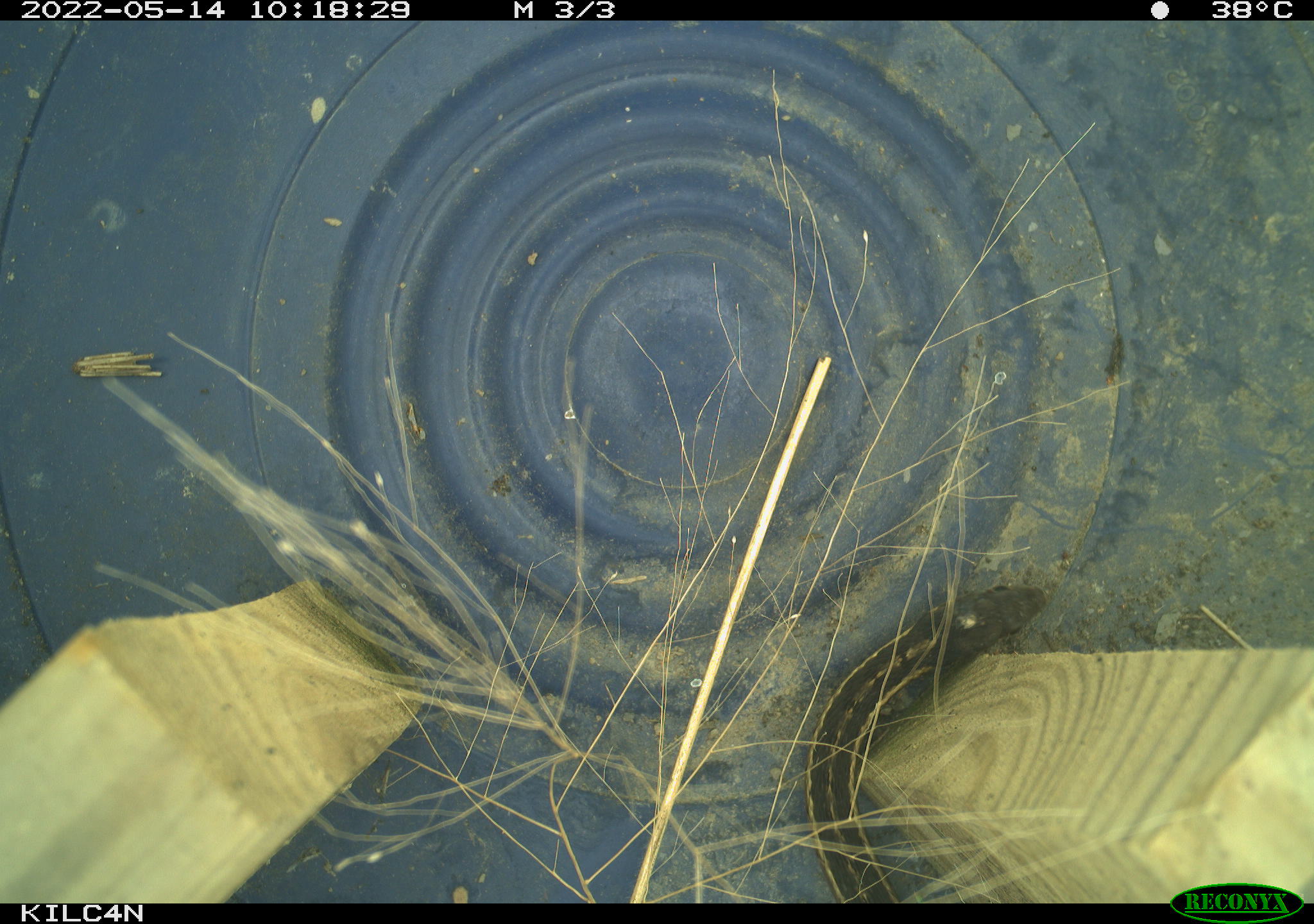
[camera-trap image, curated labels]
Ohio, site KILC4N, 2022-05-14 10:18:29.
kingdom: Animalia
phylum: Chordata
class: Reptilia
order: Squamata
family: Colubridae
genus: Thamnophis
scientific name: Thamnophis sirtalis sirtalis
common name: eastern gartersnake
Eastern gartersnake (Thamnophis sirtalis sirtalis).